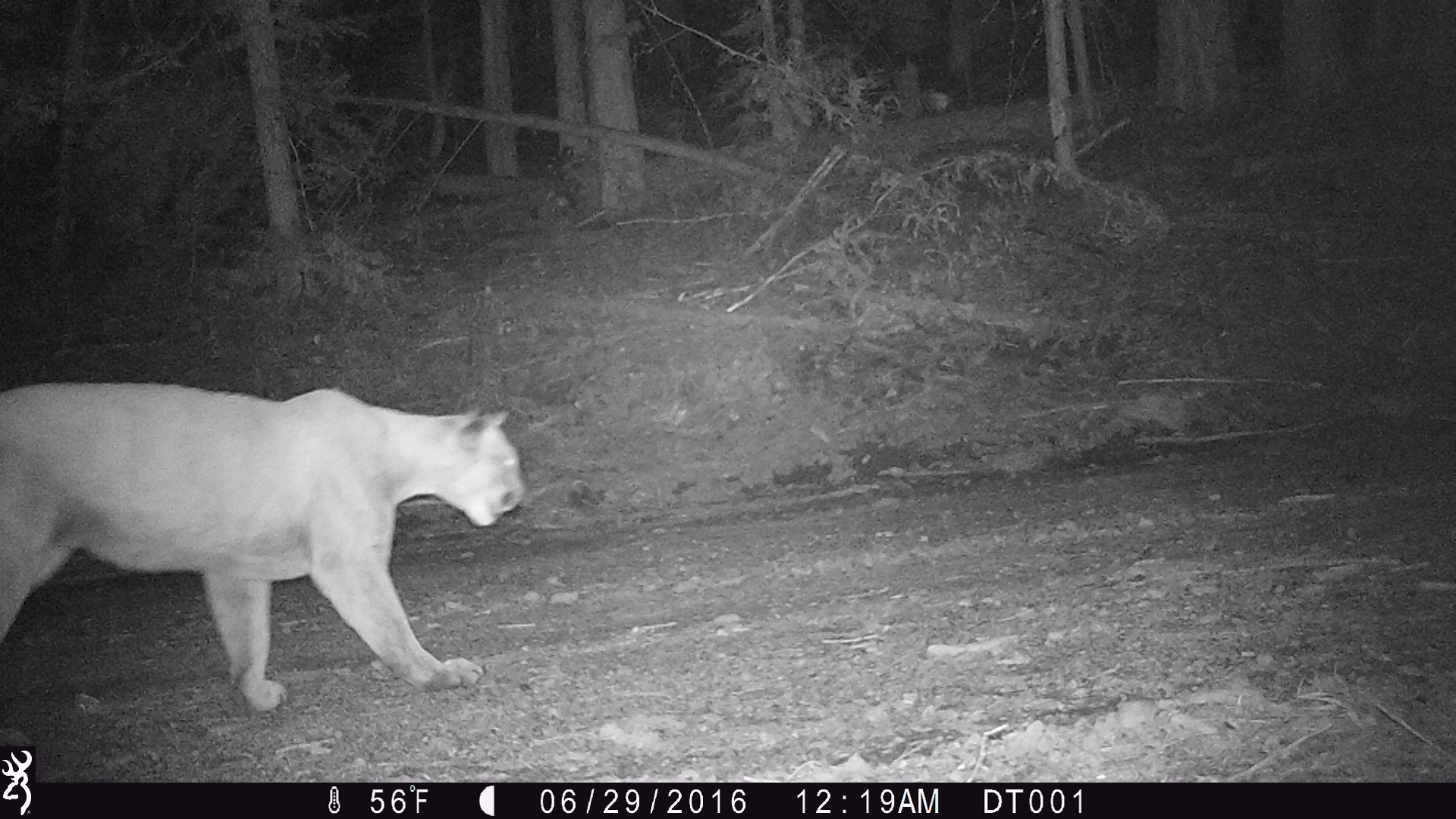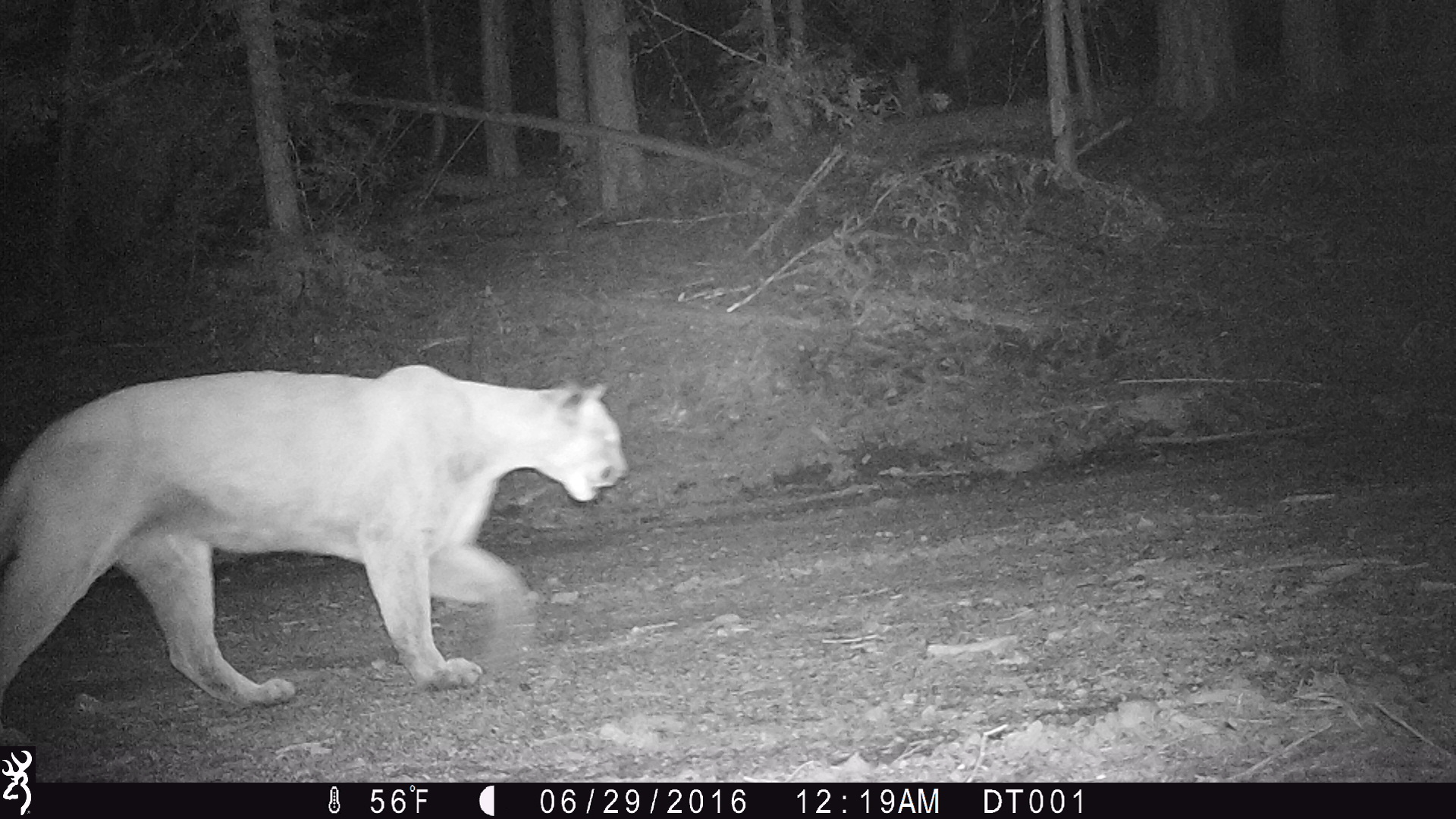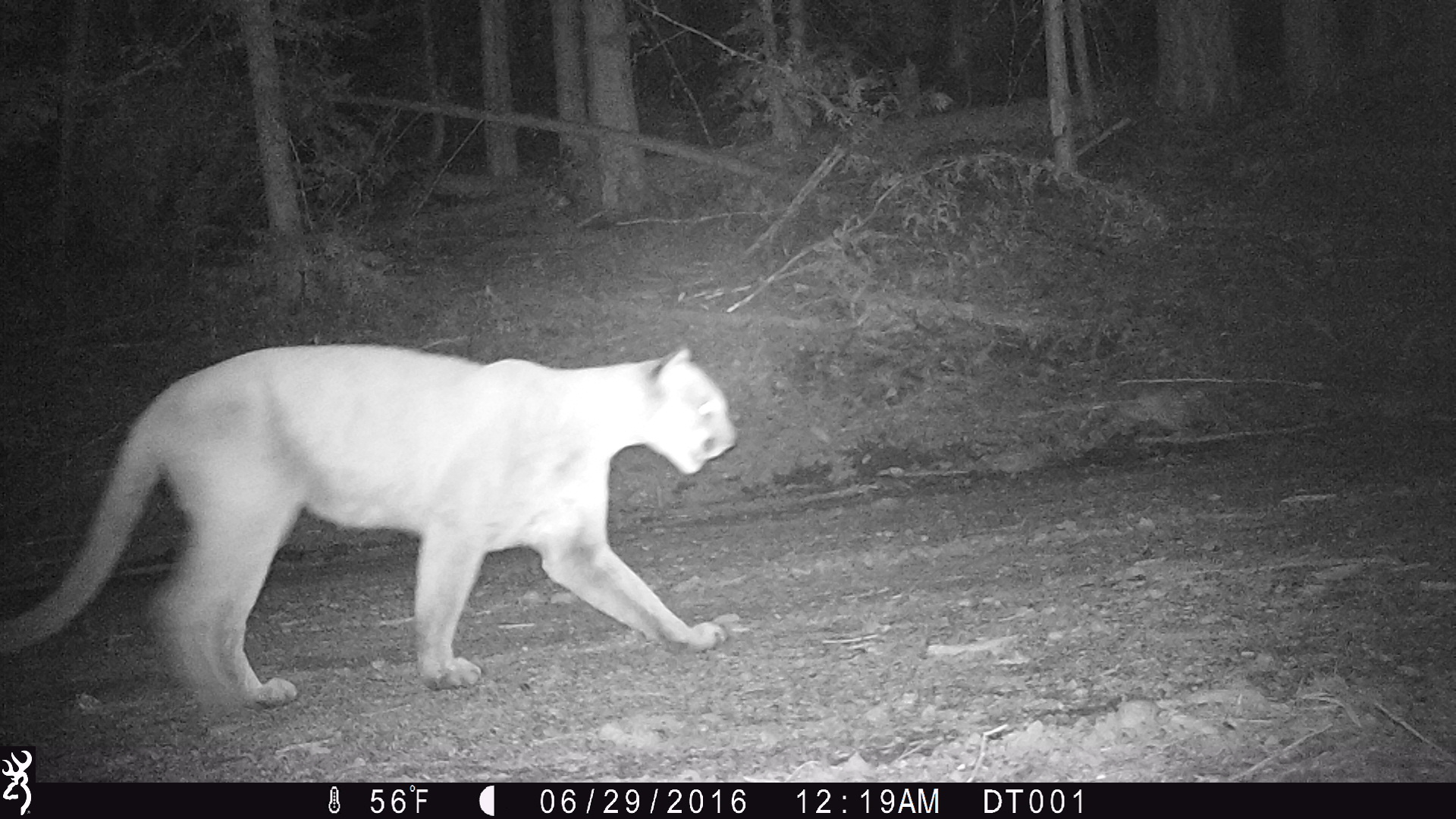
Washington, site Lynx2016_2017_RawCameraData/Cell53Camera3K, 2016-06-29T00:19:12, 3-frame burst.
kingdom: Animalia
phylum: Chordata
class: Mammalia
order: Carnivora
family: Felidae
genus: Puma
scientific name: Puma concolor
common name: mountain lion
Puma concolor (mountain lion). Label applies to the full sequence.